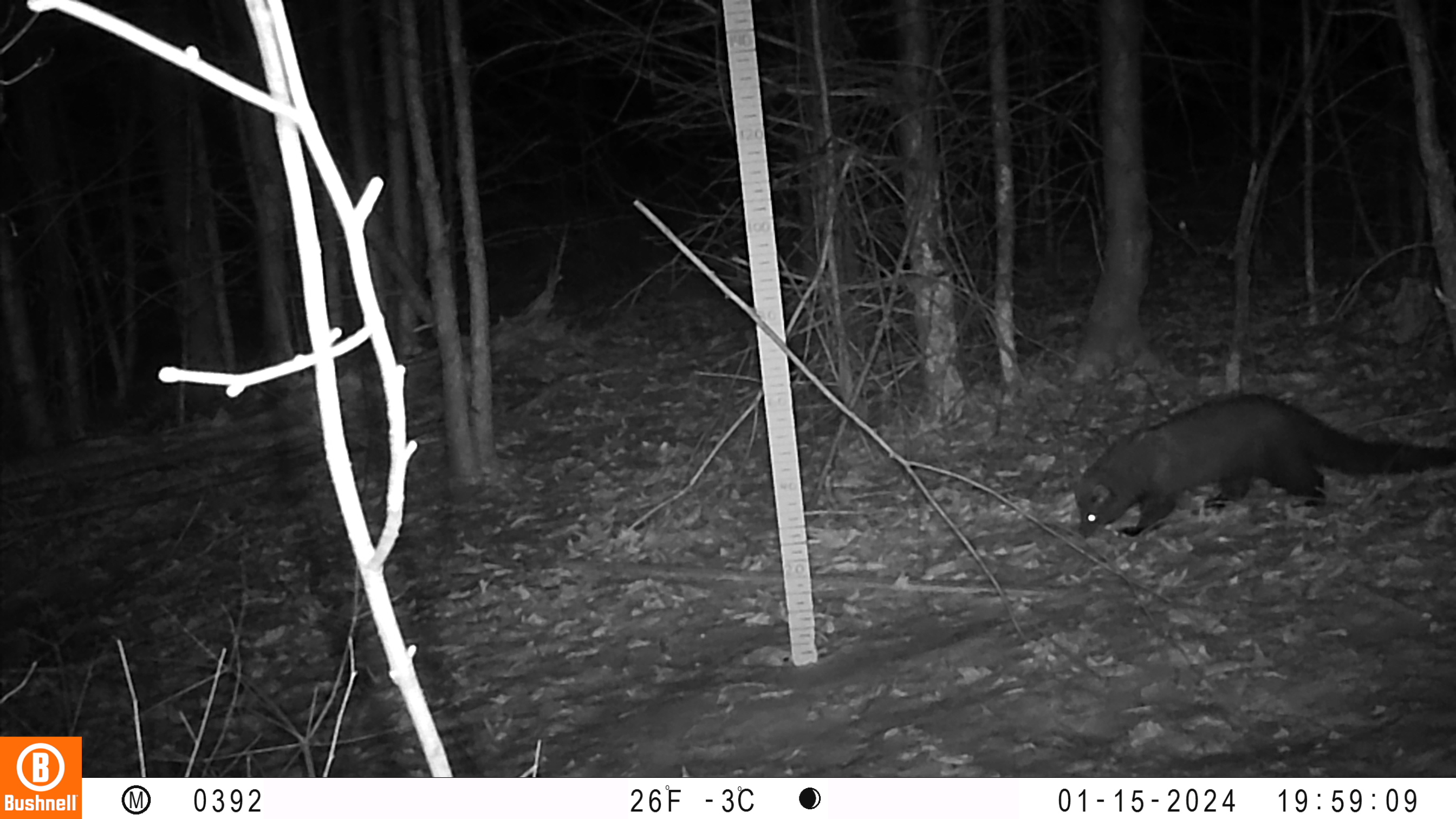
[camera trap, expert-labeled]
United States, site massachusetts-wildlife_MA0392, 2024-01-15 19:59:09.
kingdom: Animalia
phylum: Chordata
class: Mammalia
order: Carnivora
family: Mustelidae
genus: Pekania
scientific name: Pekania pennanti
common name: fisher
Fisher (Pekania pennanti).